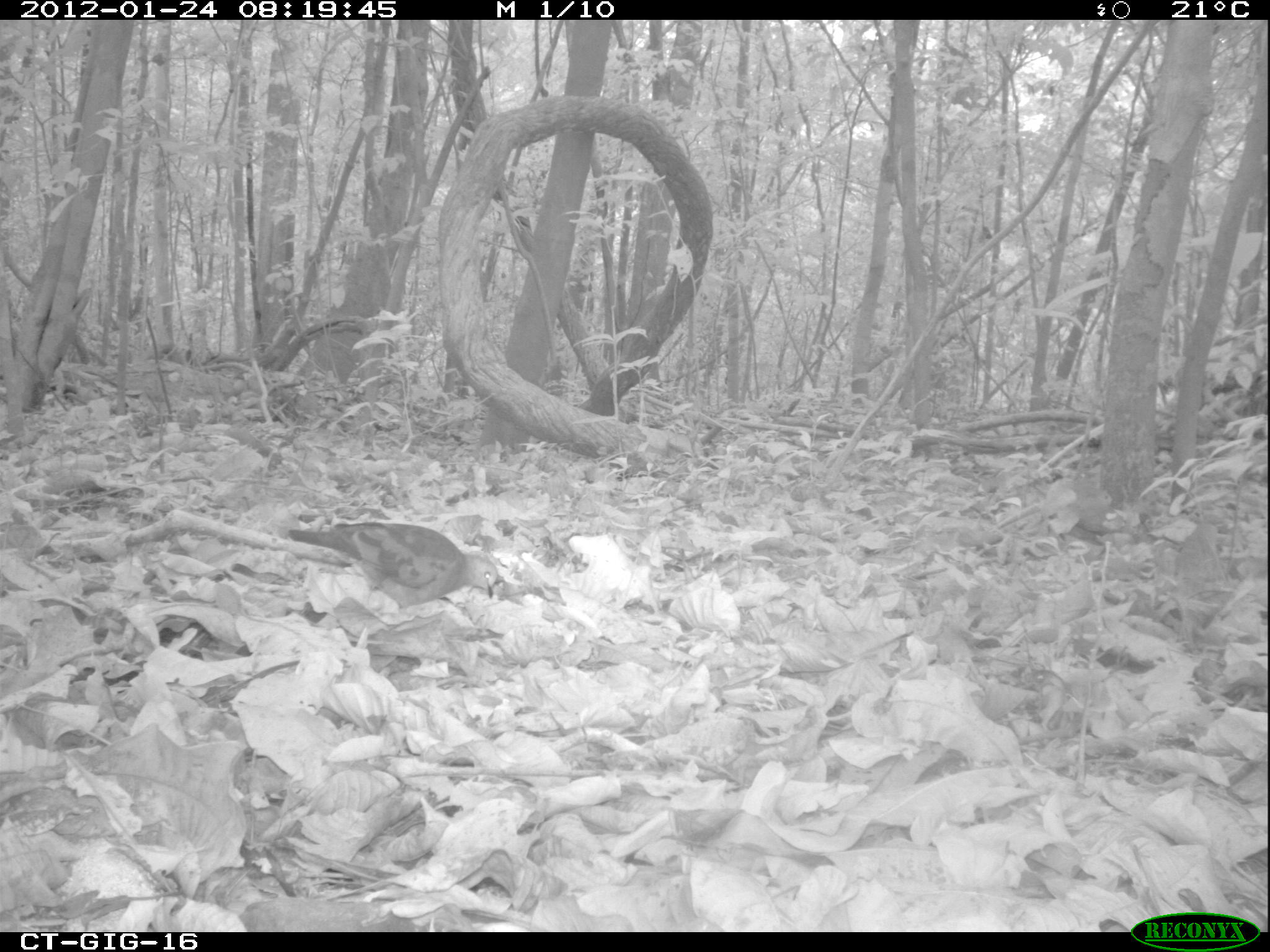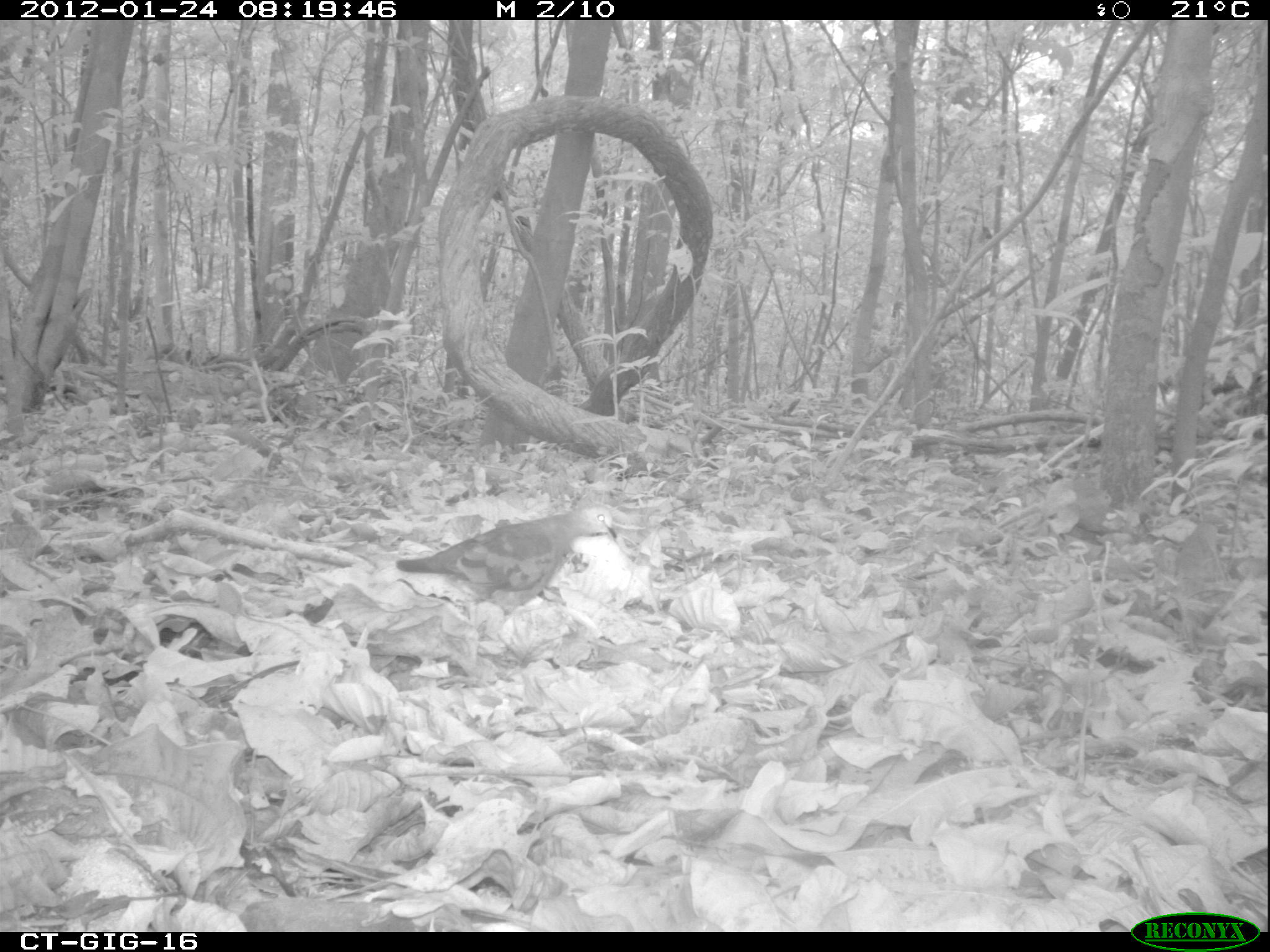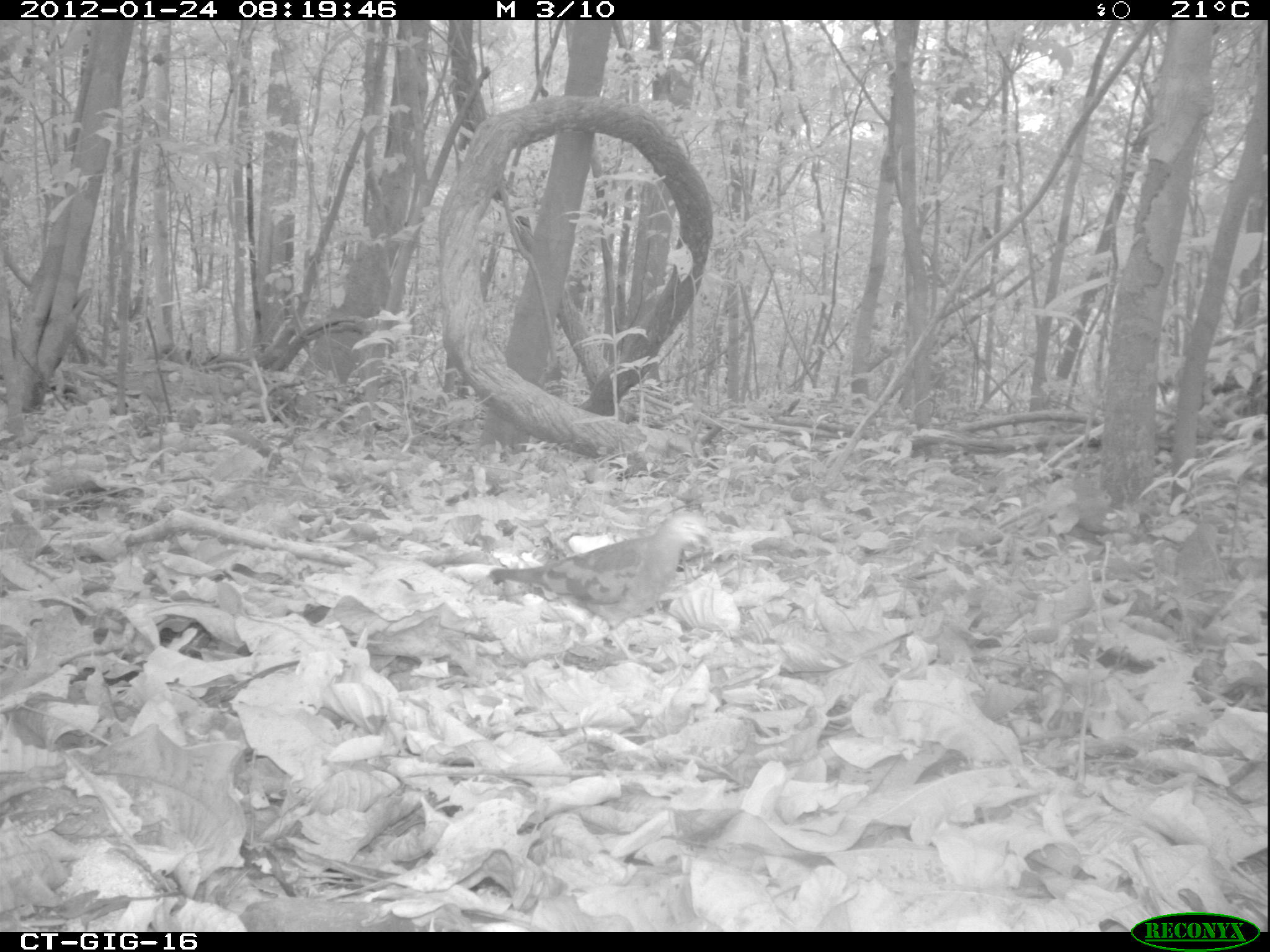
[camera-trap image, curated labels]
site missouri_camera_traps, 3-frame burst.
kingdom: Animalia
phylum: Chordata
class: Aves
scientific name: Aves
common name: bird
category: bird spec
Bird spec (bird) (Aves). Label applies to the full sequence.